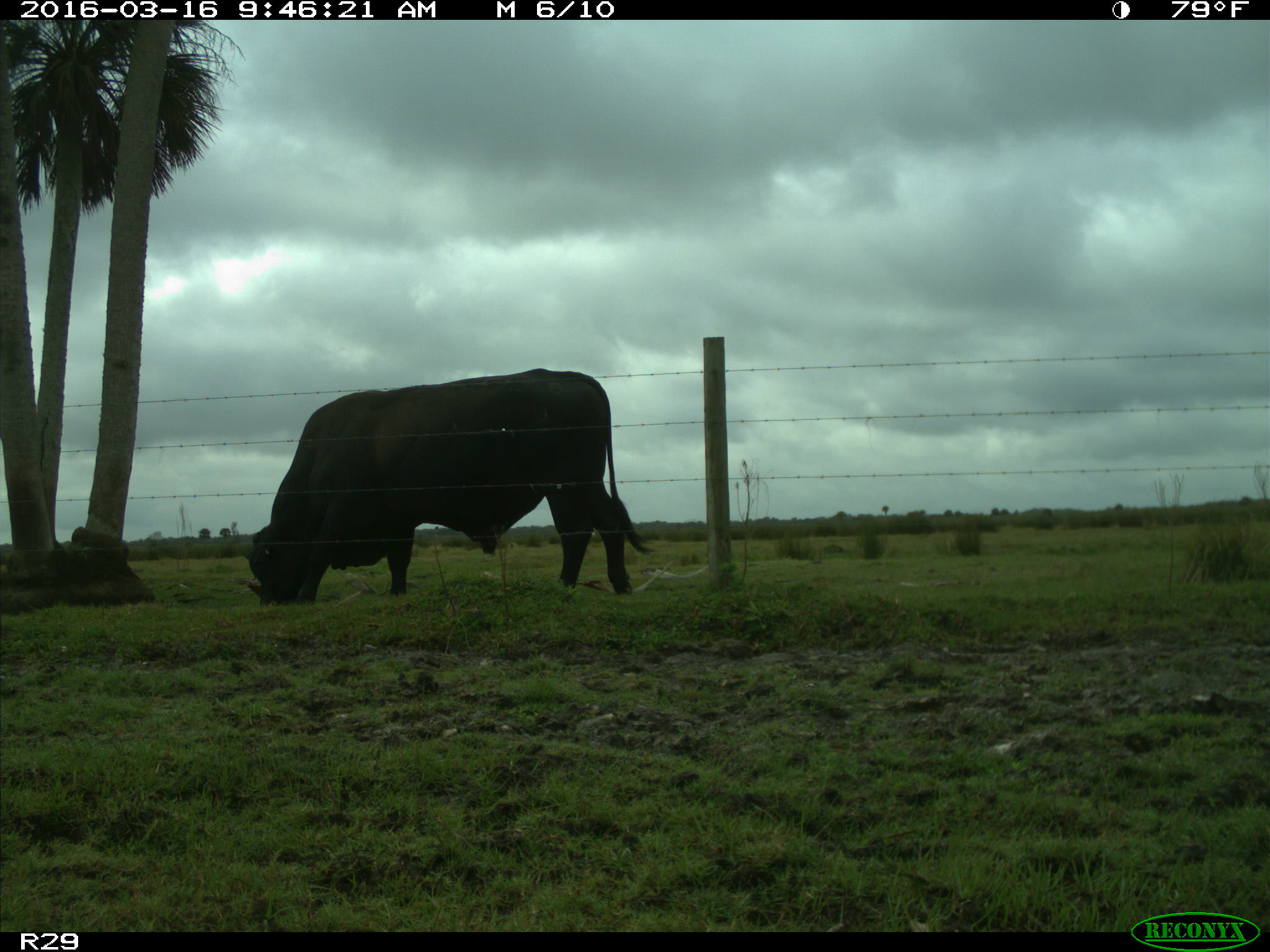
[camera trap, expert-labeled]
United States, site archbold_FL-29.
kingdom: Animalia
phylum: Chordata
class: Mammalia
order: Artiodactyla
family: Bovidae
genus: Bos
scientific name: Bos taurus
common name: domestic cow